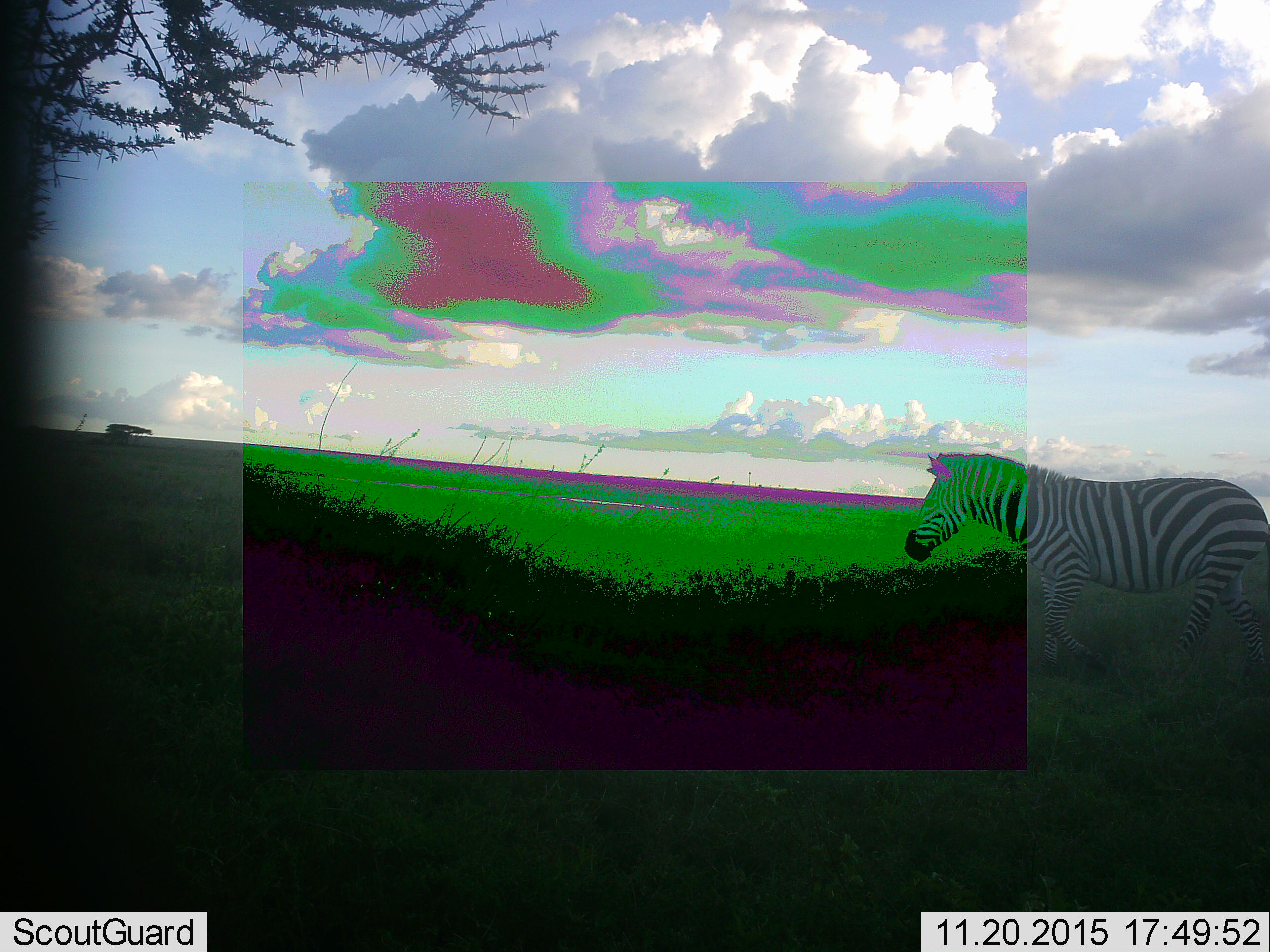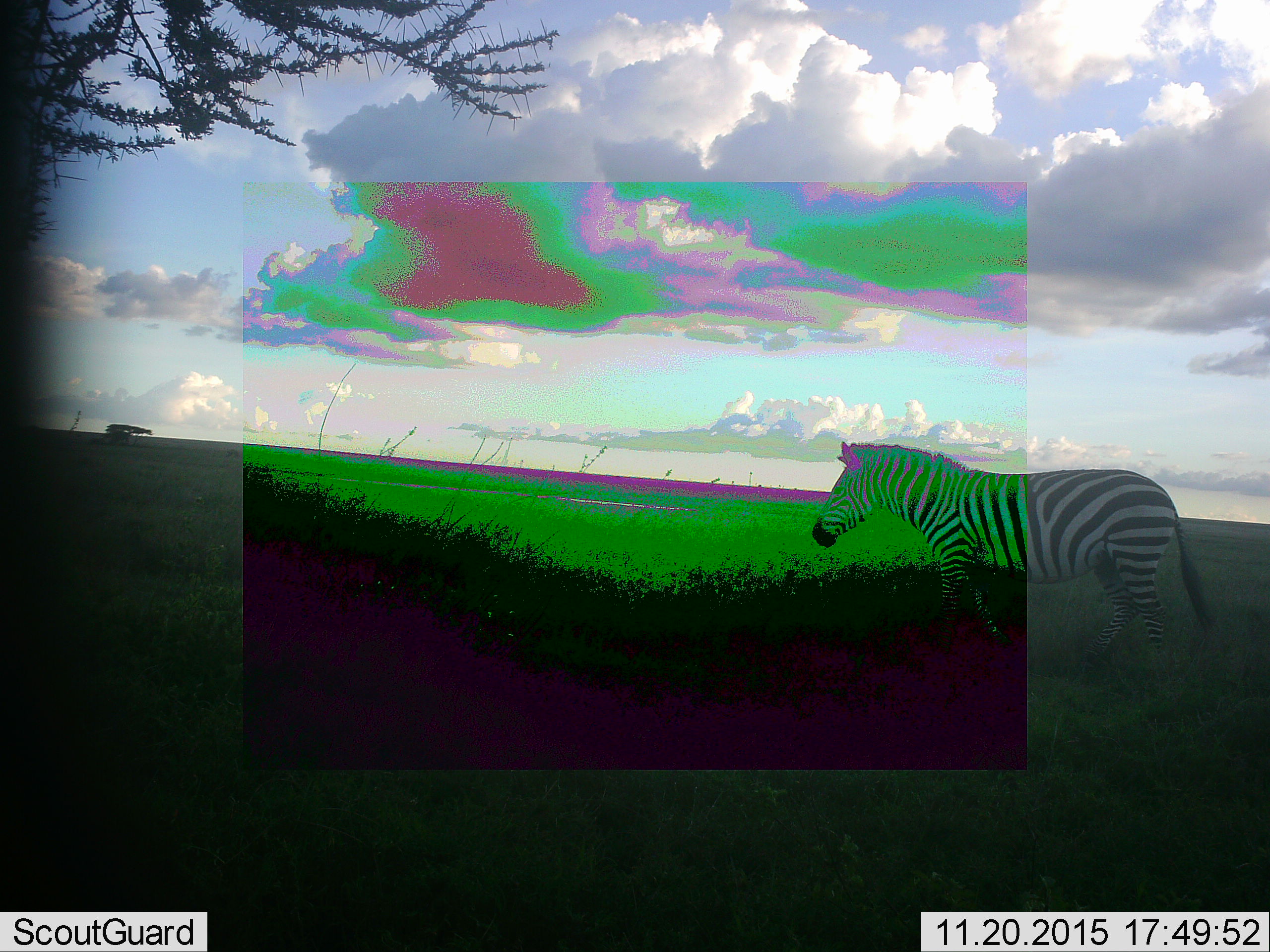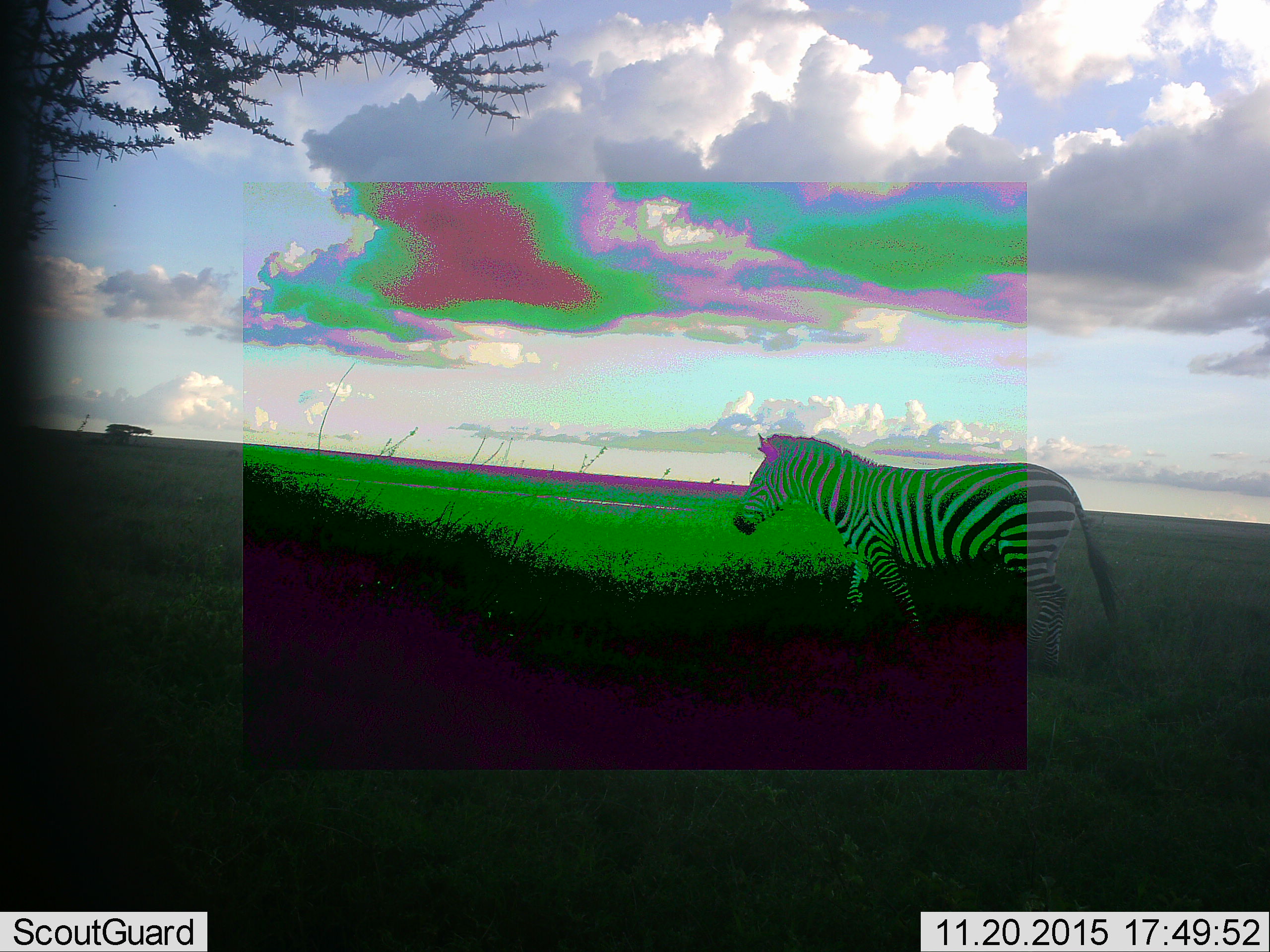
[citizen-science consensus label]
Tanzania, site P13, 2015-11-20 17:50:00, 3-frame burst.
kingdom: Animalia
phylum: Chordata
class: Mammalia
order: Perissodactyla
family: Equidae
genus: Equus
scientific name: Equus quagga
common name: plains zebra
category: zebra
Zebra (plains zebra) (Equus quagga), count 1. Behavior (volunteer vote fractions): standing 20%, resting 0%, moving 80%, interacting 0%. Young present (vote fraction): 0%. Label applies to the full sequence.